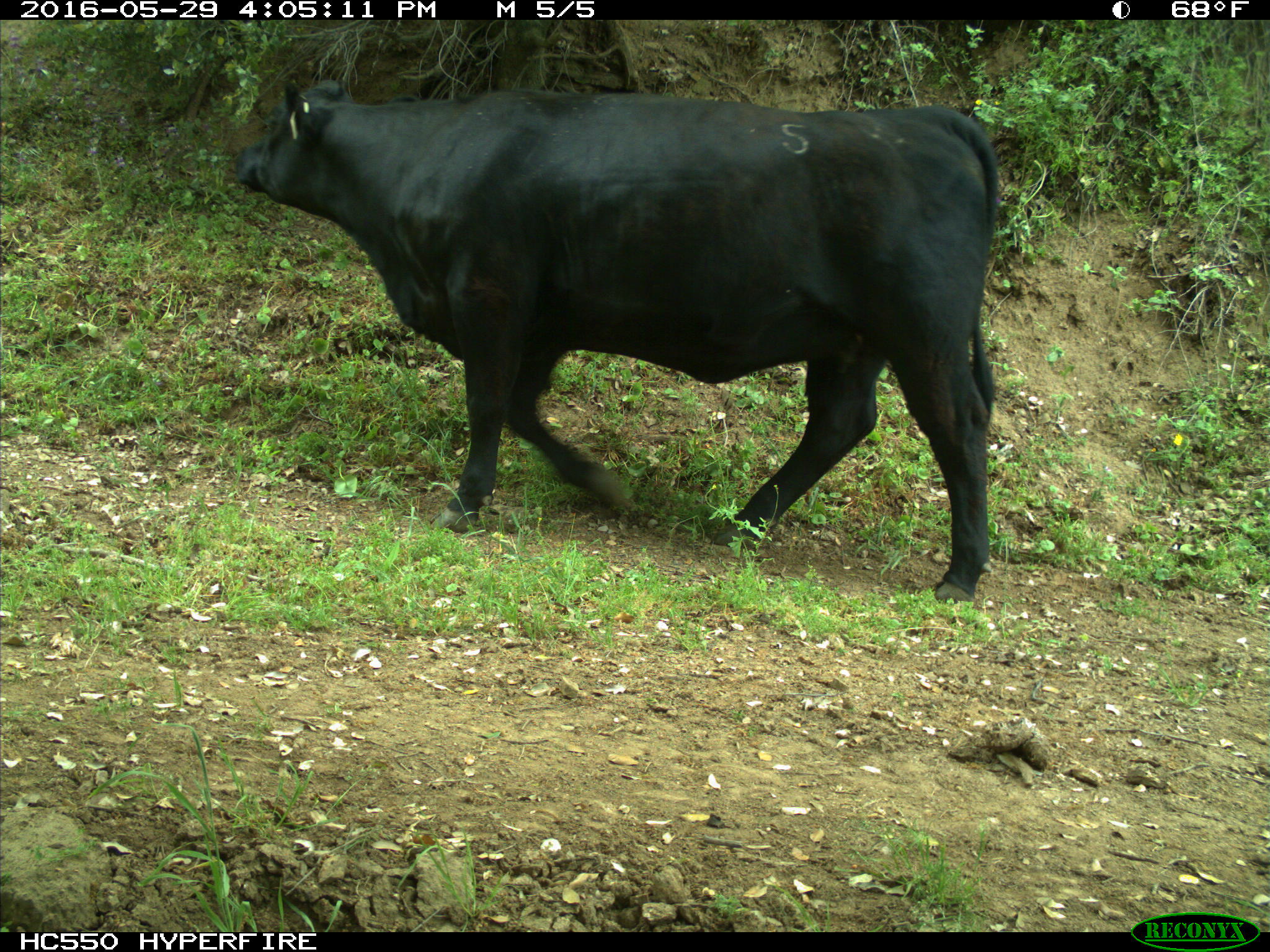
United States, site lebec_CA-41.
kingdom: Animalia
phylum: Chordata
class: Mammalia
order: Artiodactyla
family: Bovidae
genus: Bos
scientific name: Bos taurus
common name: domestic cow